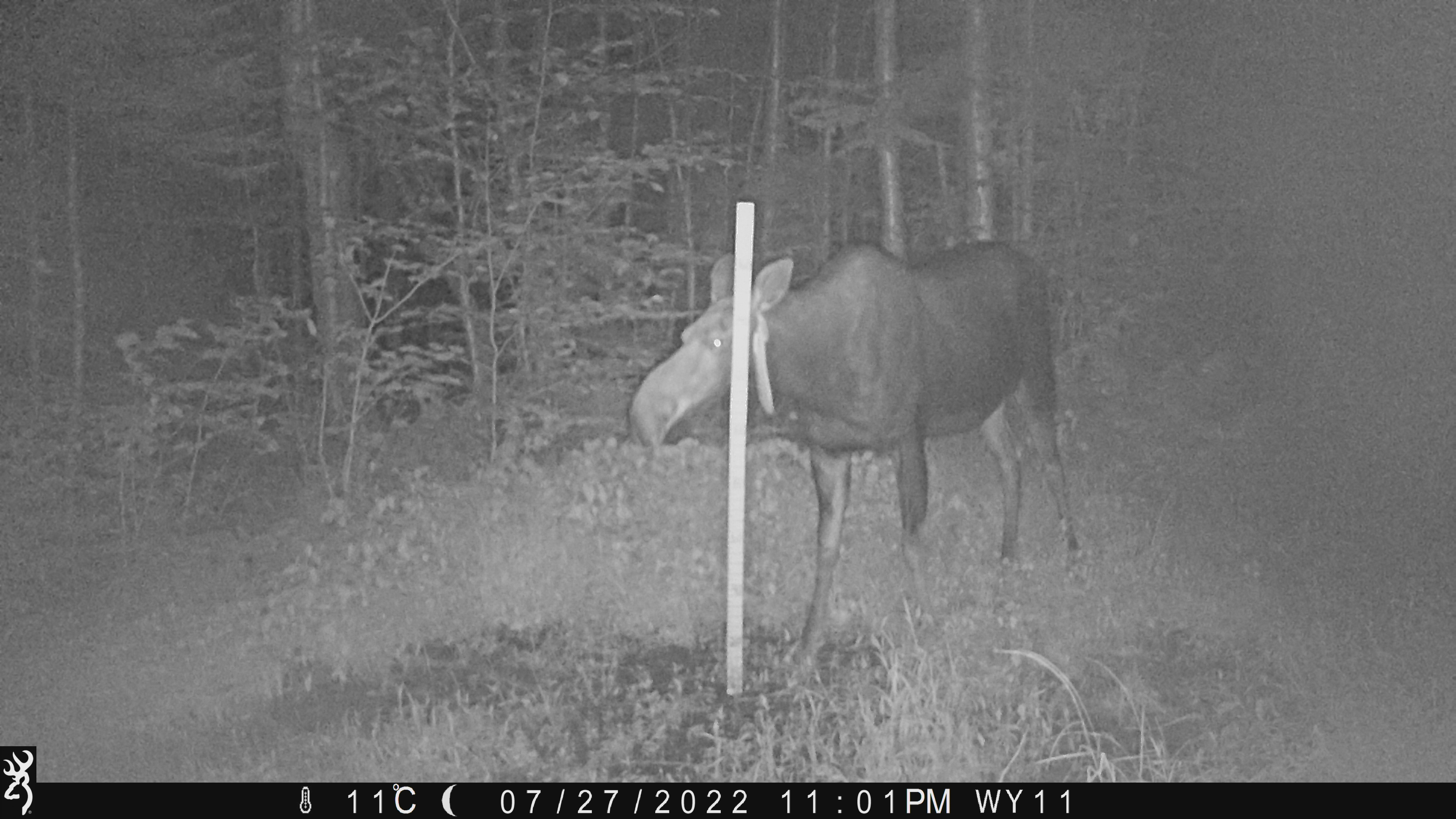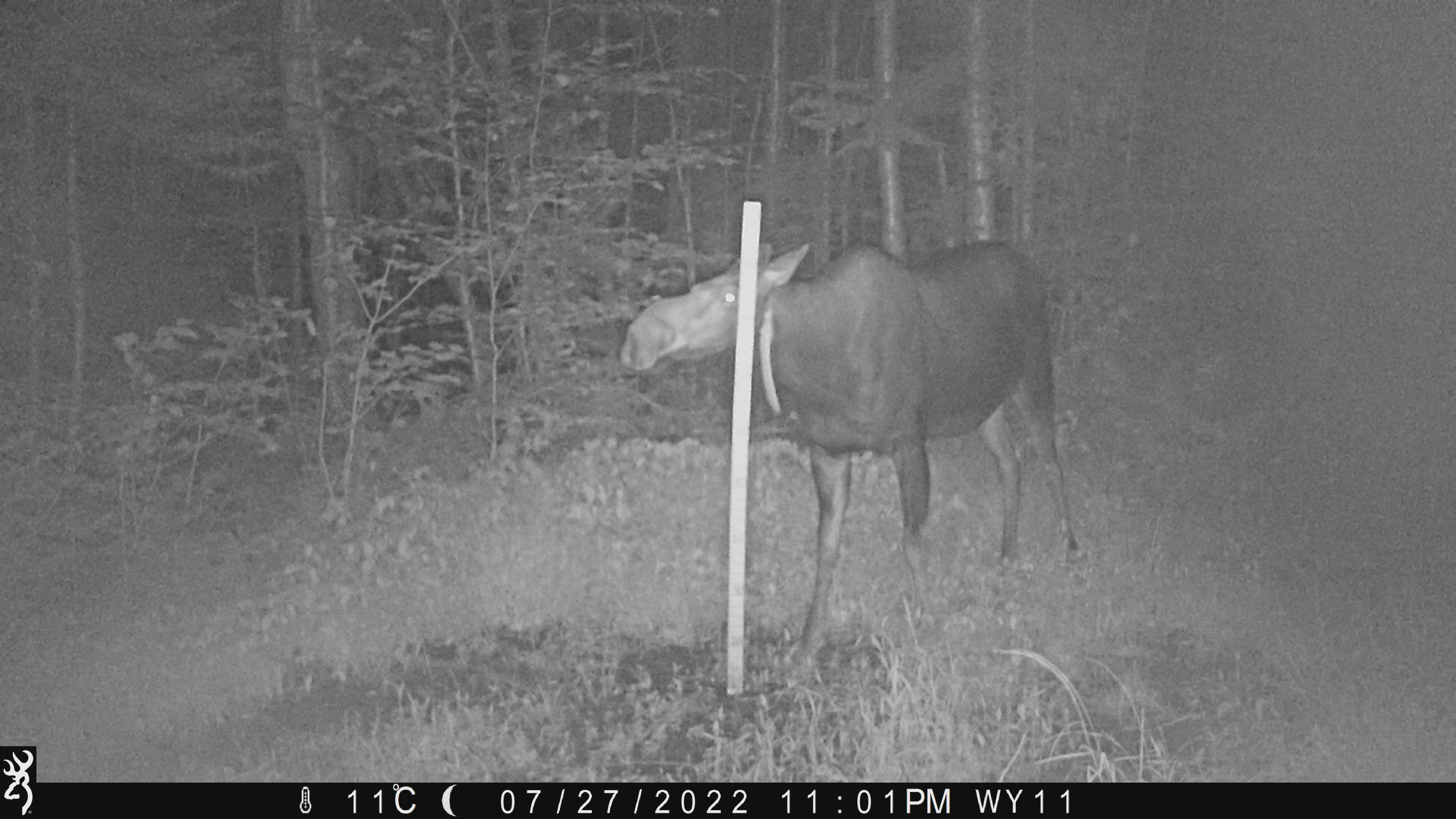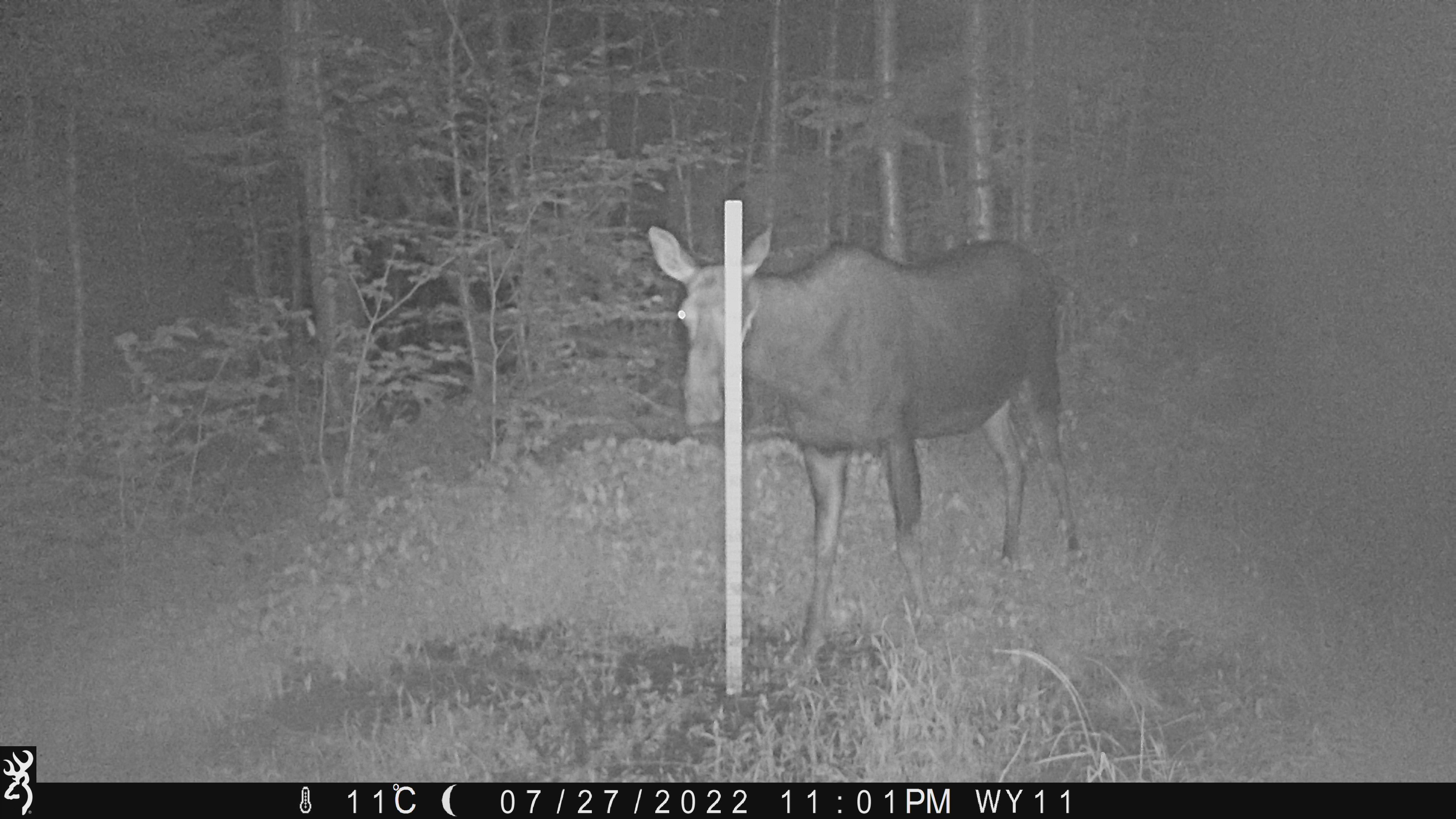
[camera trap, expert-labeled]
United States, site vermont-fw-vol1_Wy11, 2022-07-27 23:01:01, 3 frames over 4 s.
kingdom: Animalia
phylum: Chordata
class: Mammalia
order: Artiodactyla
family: Cervidae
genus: Alces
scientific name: Alces alces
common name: moose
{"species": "moose (Alces alces)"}